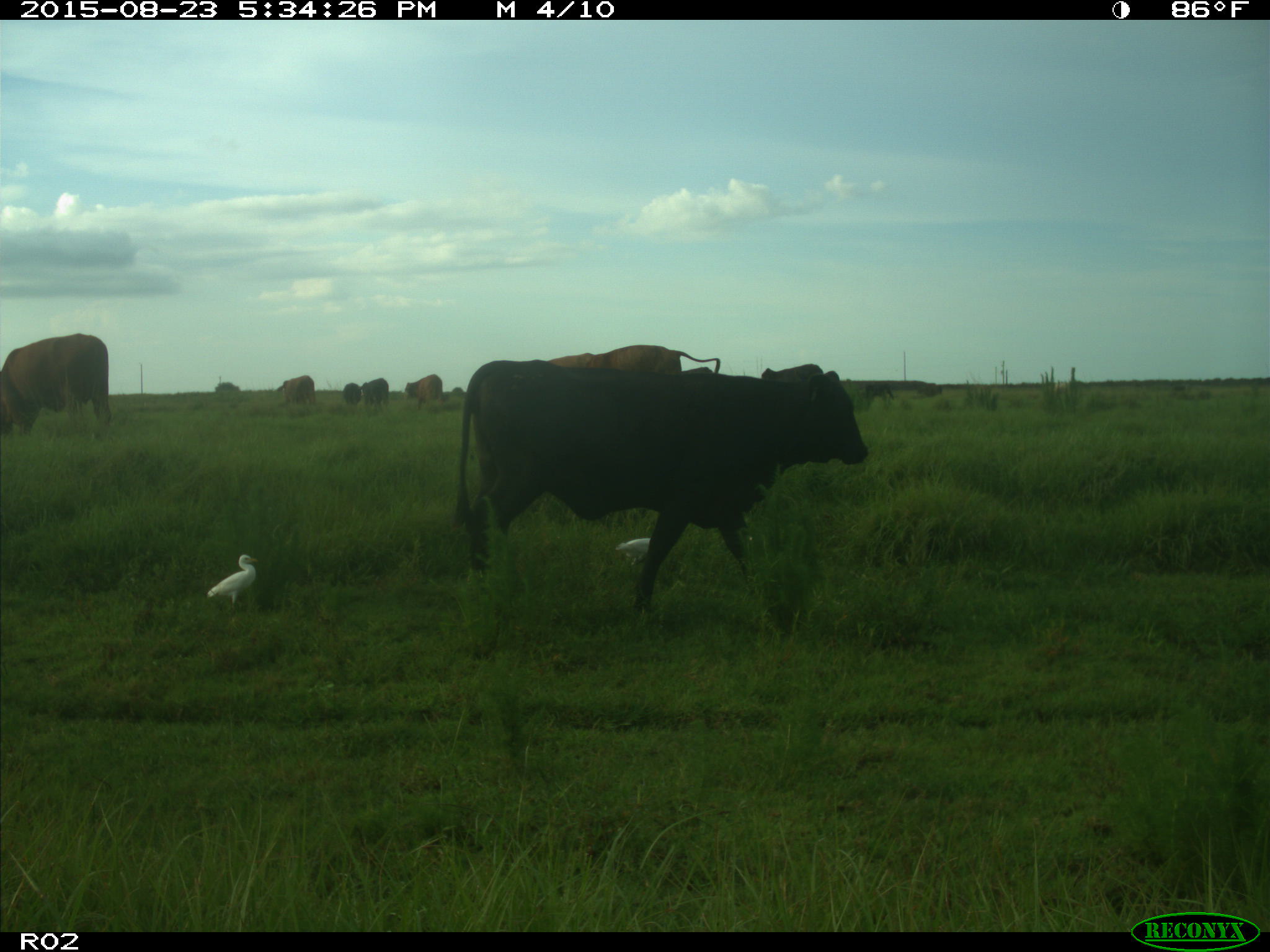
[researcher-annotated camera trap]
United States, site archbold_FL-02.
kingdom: Animalia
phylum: Chordata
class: Mammalia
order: Artiodactyla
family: Bovidae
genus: Bos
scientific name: Bos taurus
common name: domestic cow